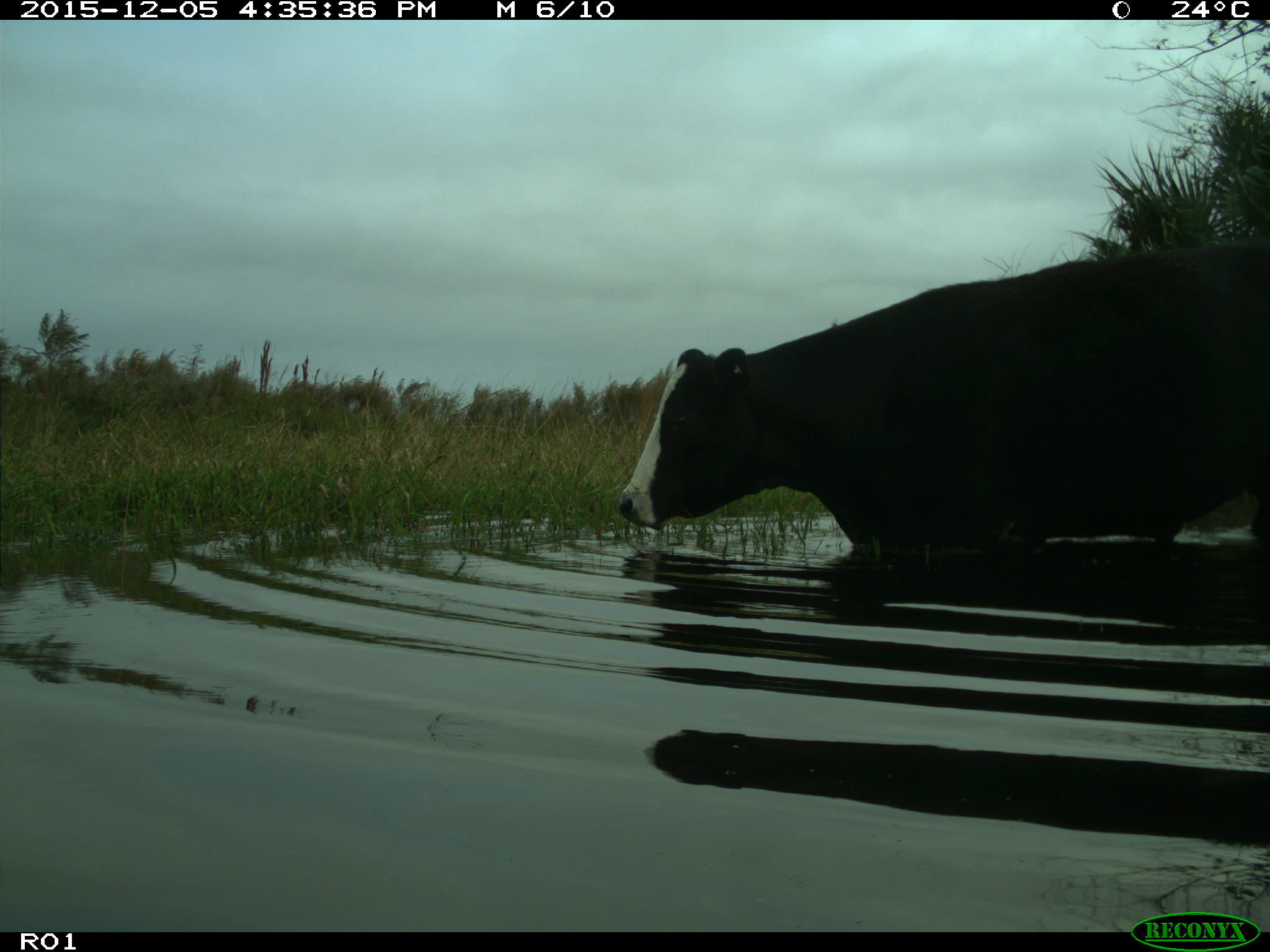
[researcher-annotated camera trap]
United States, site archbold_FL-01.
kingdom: Animalia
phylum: Chordata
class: Mammalia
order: Artiodactyla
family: Bovidae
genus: Bos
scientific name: Bos taurus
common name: domestic cow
Bos taurus (domestic cow).